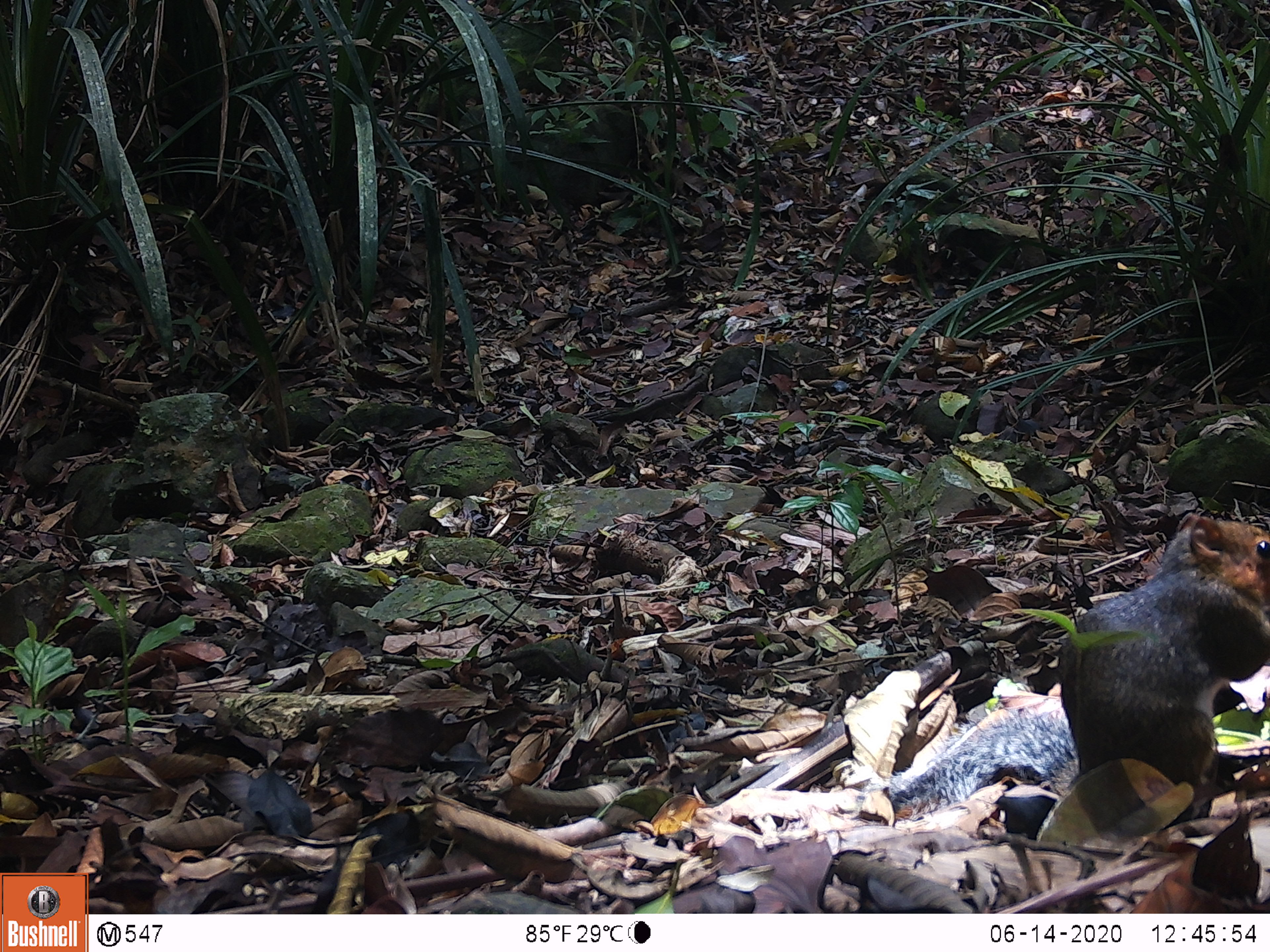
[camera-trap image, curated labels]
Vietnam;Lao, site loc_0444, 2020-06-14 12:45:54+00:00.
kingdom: Animalia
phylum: Chordata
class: Mammalia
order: Rodentia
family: Sciuridae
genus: Dremomys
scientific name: Dremomys rufigenis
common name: red-cheeked squirrel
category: red cheeked squirrel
Red cheeked squirrel (red-cheeked squirrel) (Dremomys rufigenis). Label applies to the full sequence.